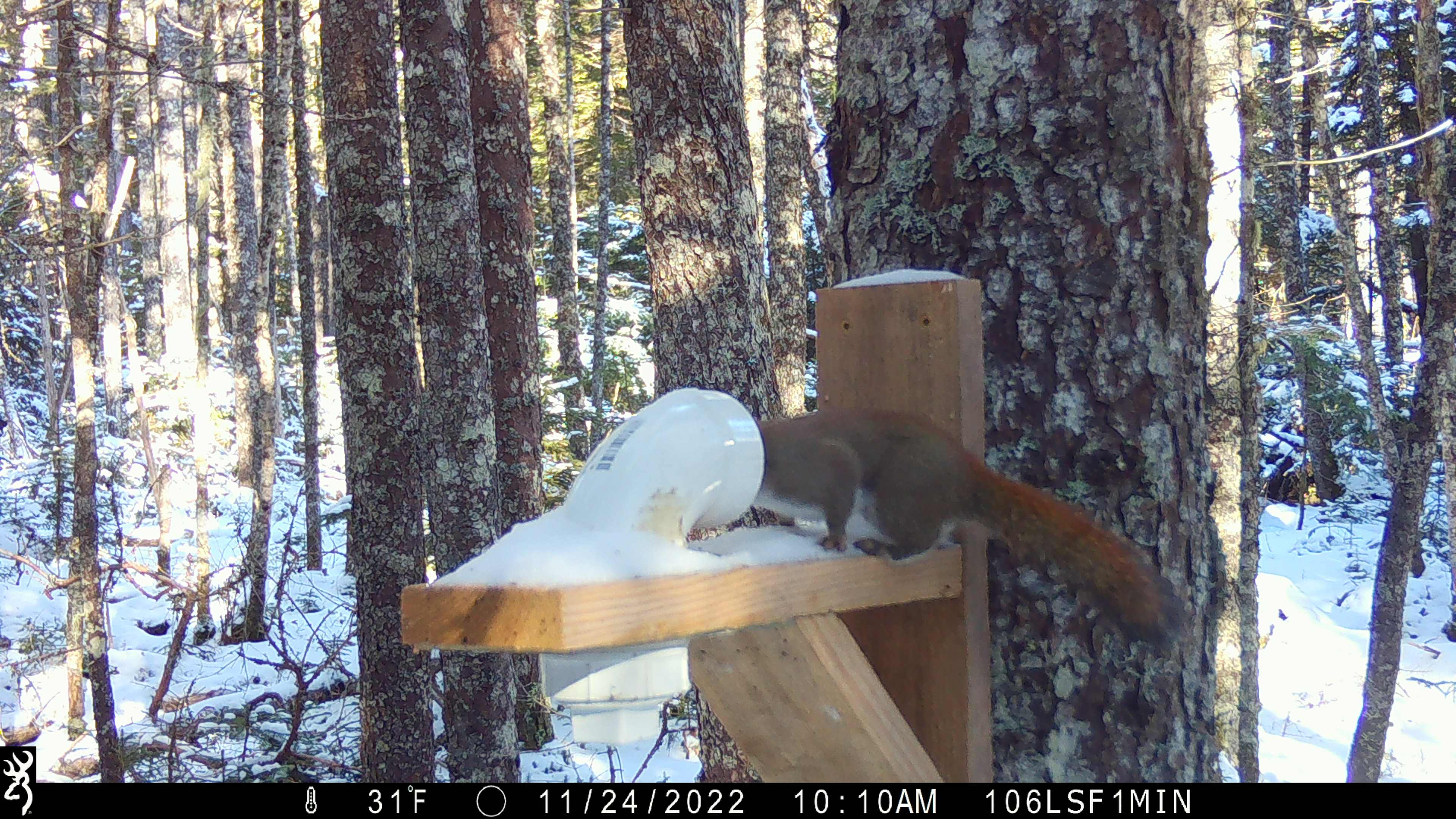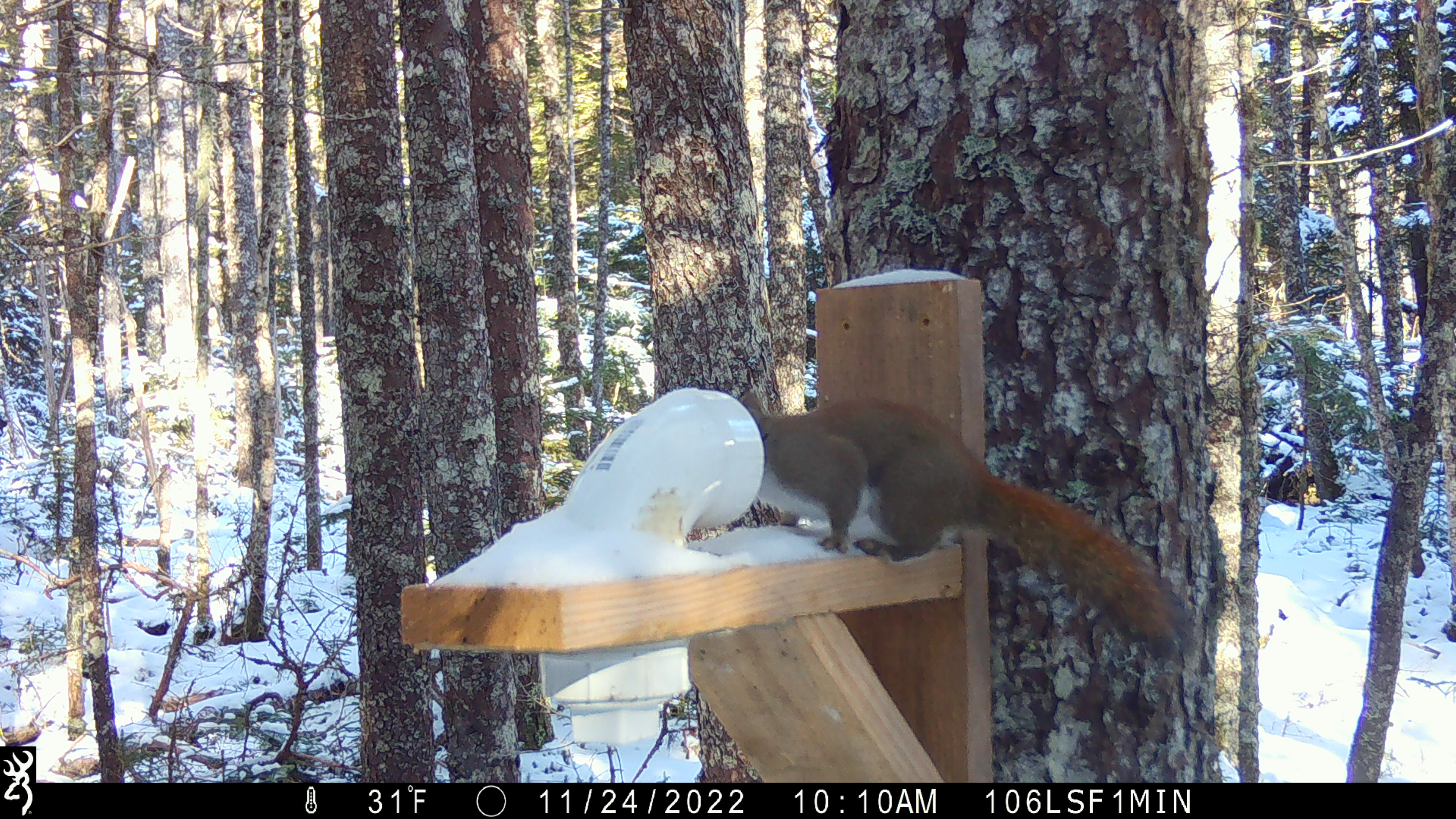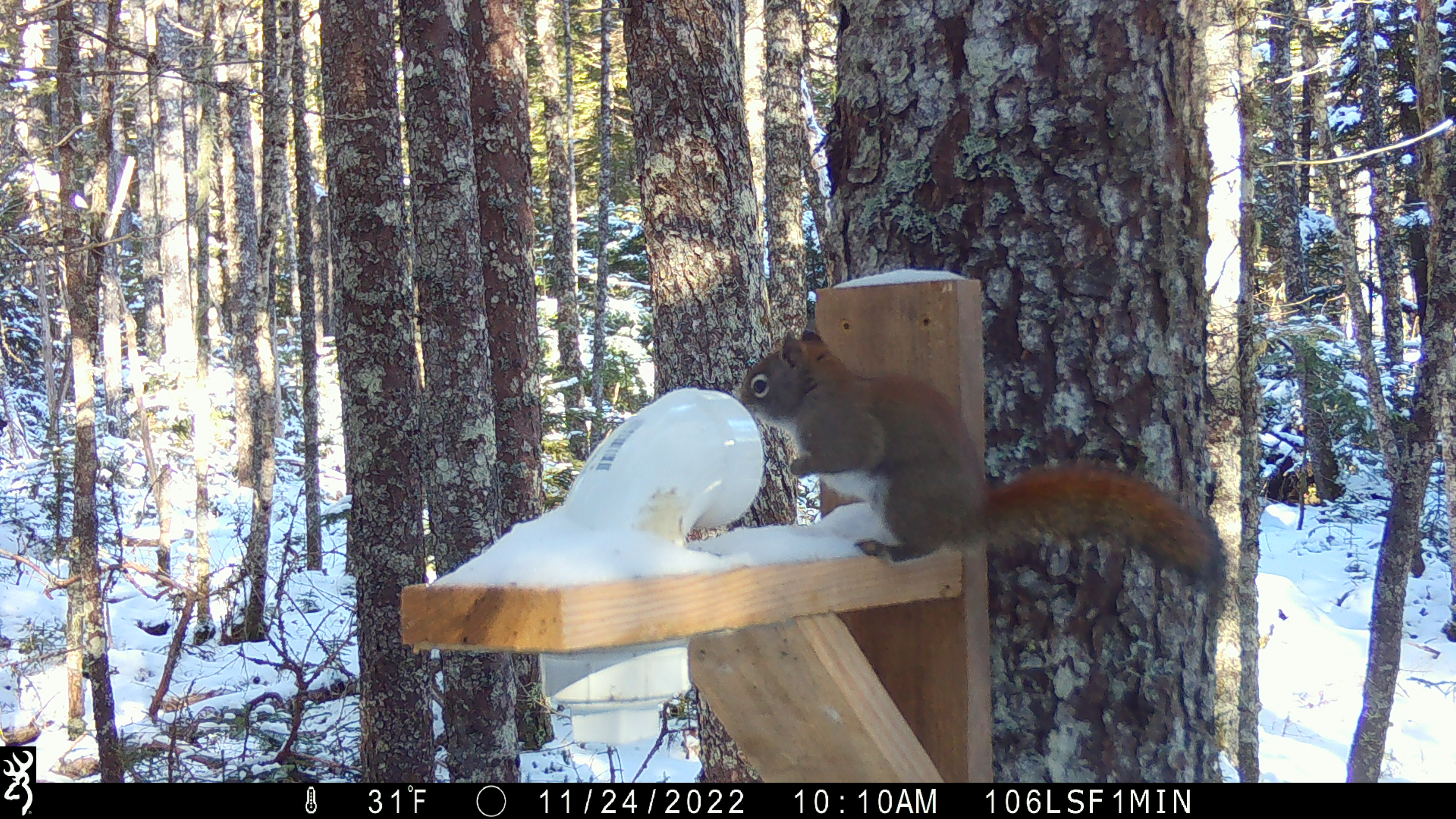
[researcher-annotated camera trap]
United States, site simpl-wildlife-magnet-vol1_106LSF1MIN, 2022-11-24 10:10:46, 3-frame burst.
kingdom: Animalia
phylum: Chordata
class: Mammalia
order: Rodentia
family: Sciuridae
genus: Tamiasciurus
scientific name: Tamiasciurus hudsonicus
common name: red squirrel